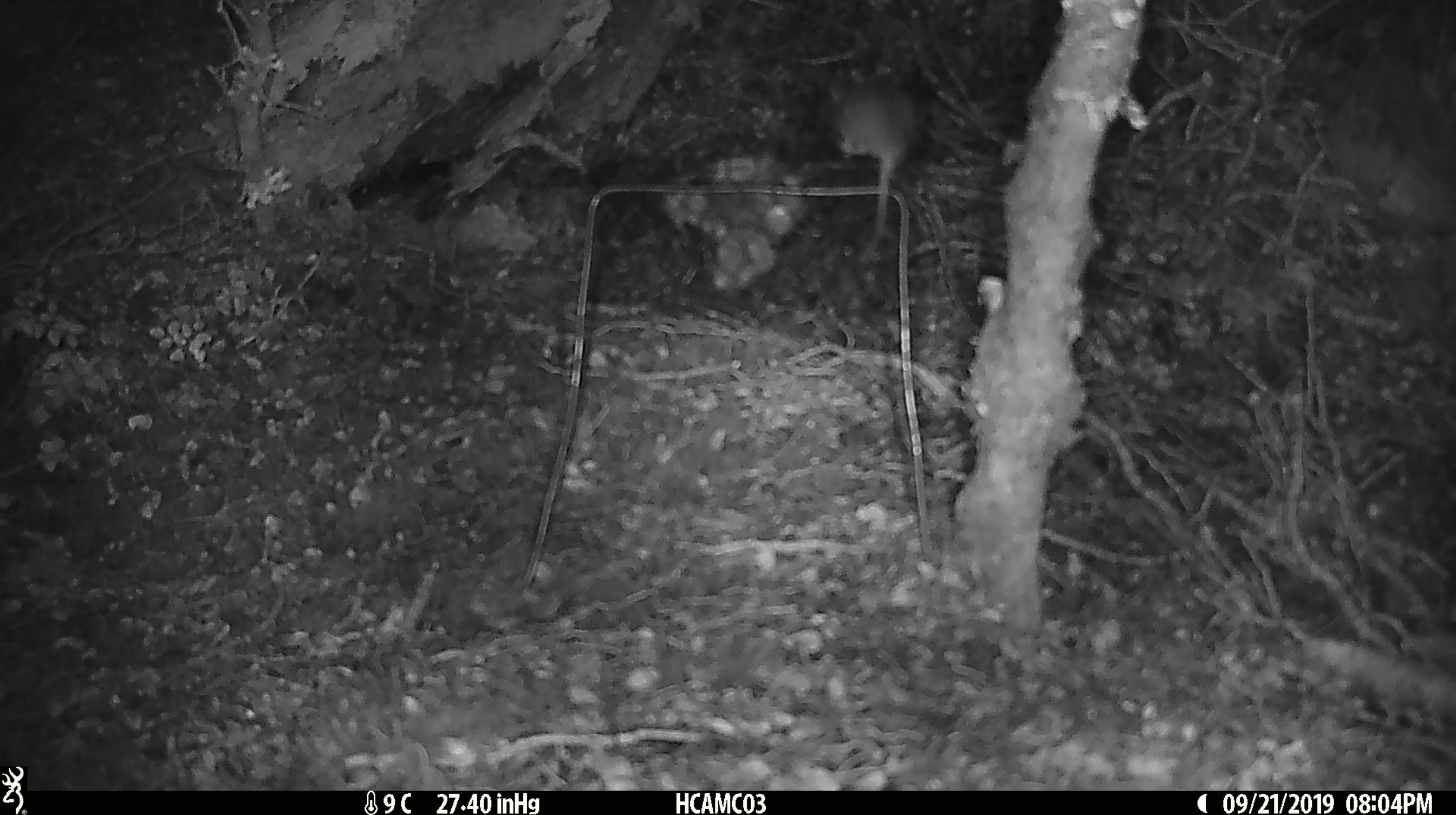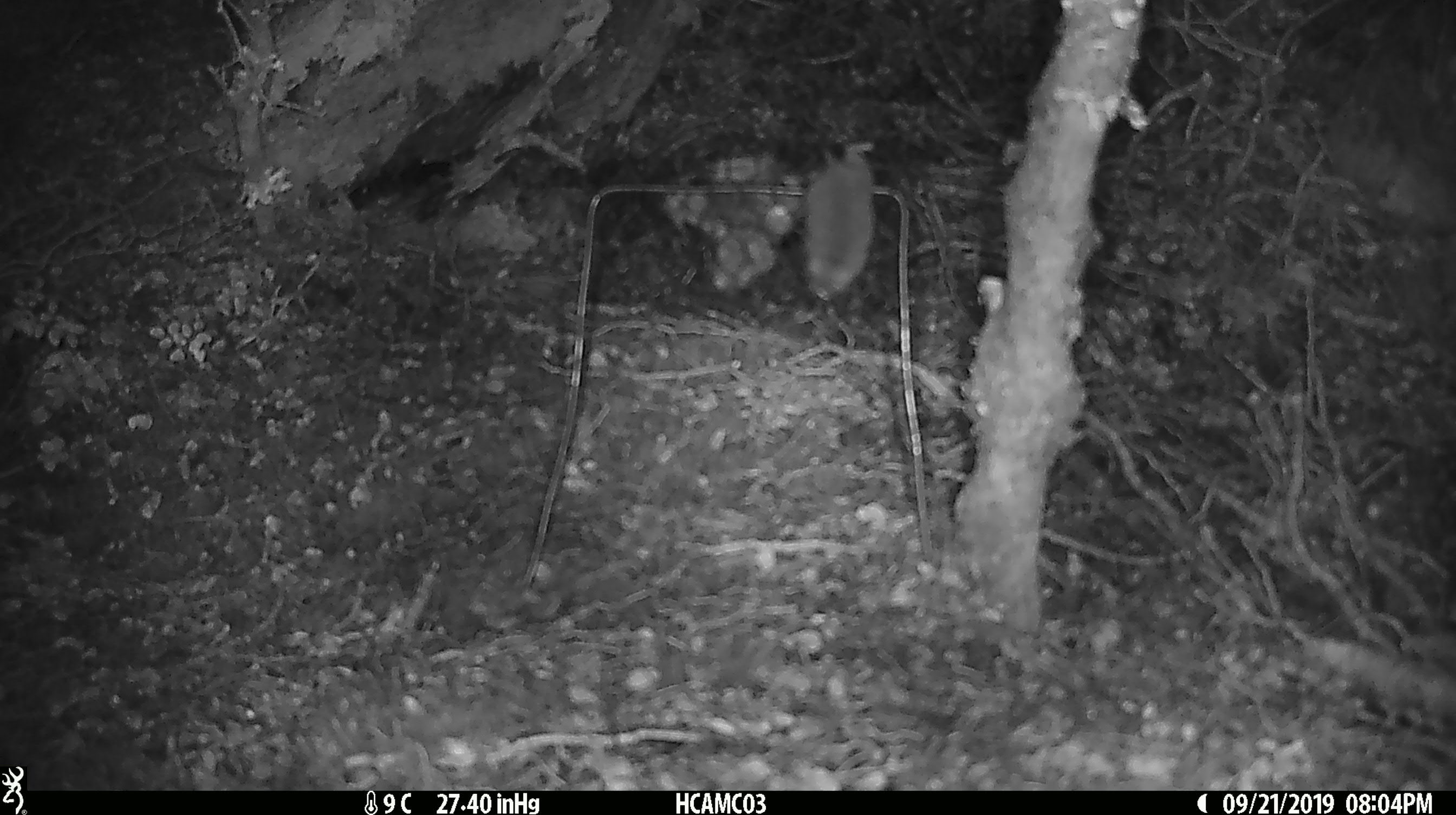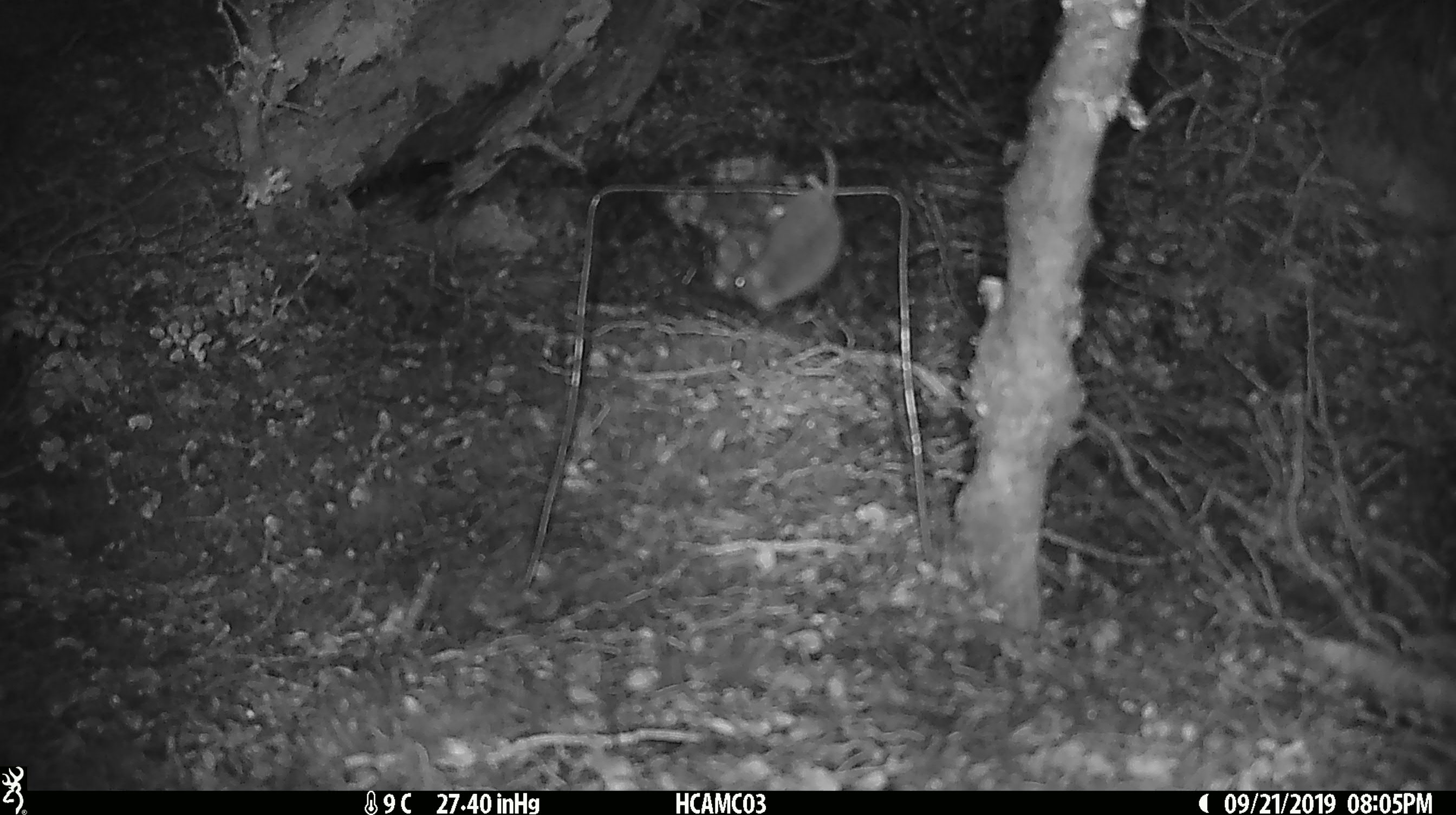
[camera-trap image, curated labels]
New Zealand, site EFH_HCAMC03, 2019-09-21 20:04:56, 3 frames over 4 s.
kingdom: Animalia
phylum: Chordata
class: Mammalia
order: Rodentia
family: Muridae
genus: Mus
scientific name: Mus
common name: mouse